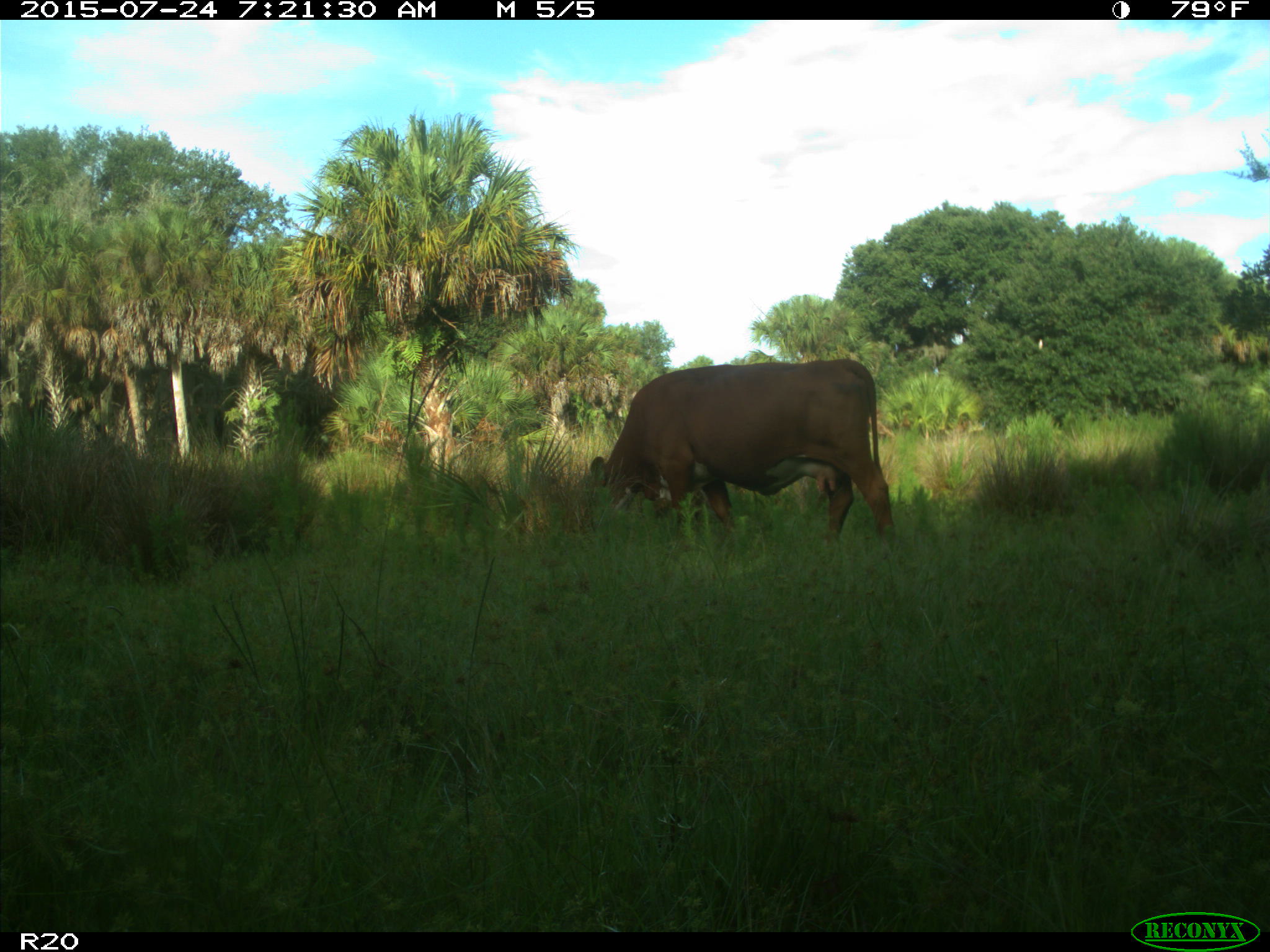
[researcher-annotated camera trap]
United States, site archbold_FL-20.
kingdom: Animalia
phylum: Chordata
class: Mammalia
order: Artiodactyla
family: Bovidae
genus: Bos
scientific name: Bos taurus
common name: domestic cow